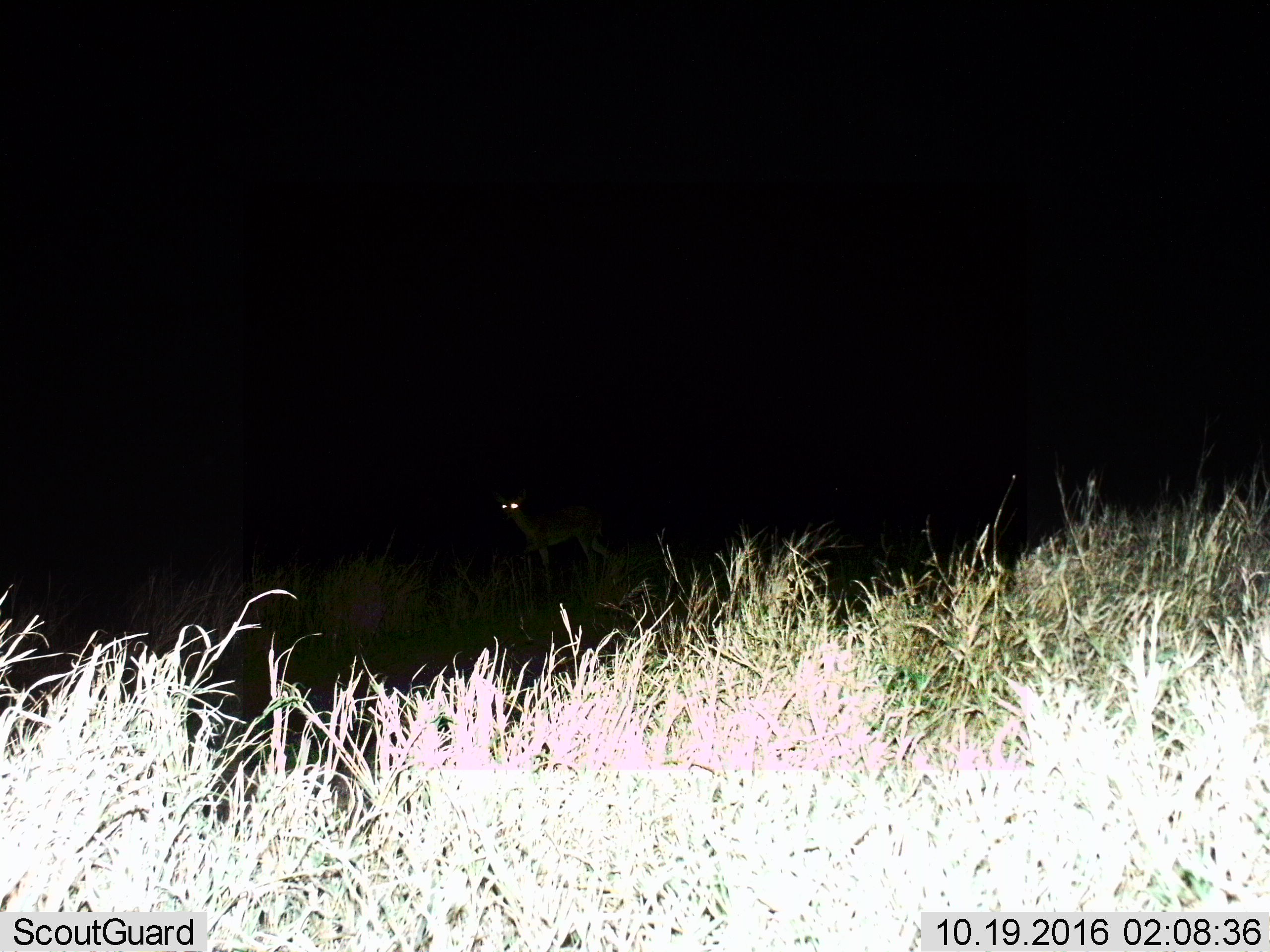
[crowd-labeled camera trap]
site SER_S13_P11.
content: unidentified animal